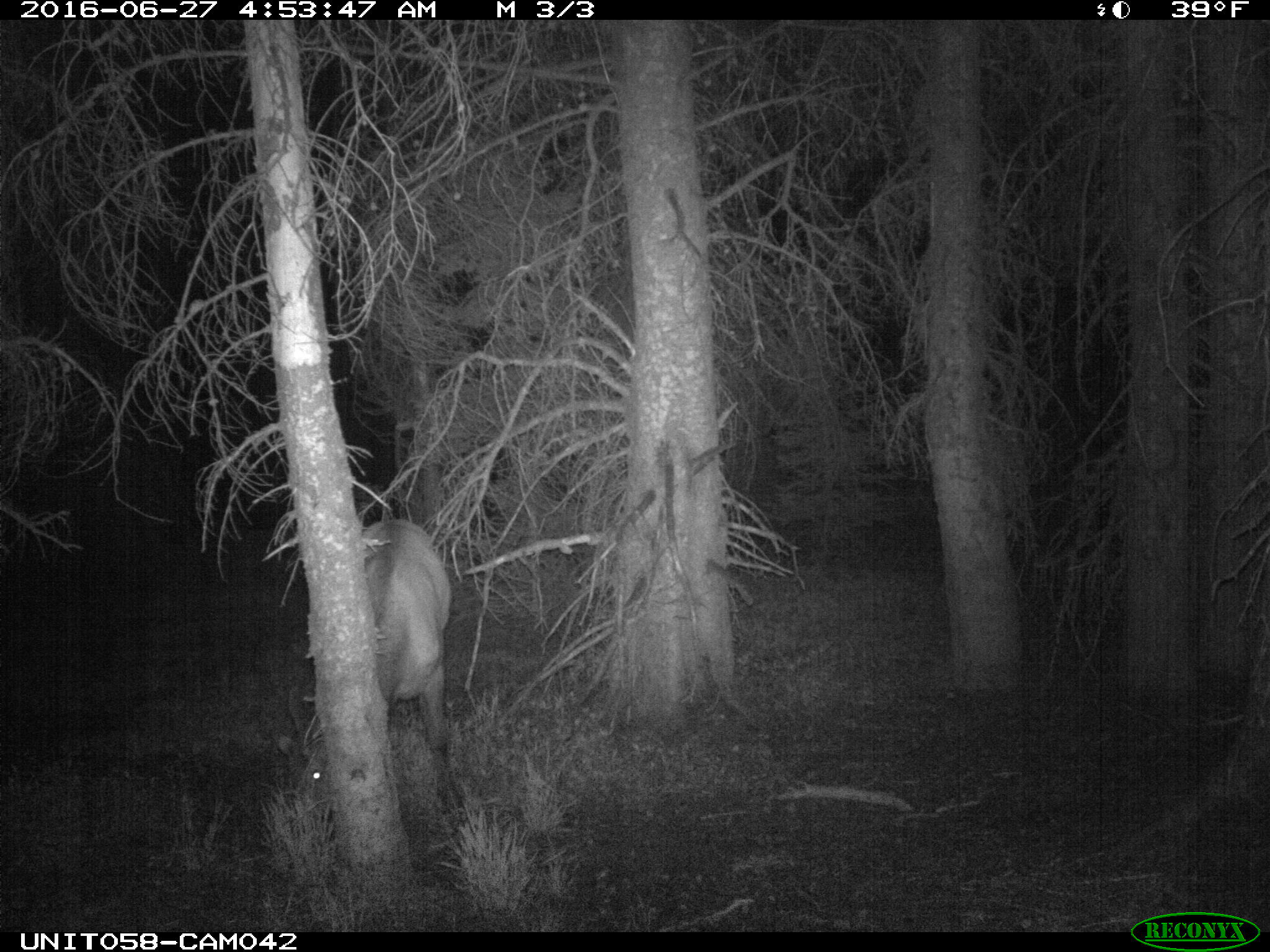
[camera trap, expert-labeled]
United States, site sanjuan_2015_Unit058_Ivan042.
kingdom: Animalia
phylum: Chordata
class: Mammalia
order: Artiodactyla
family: Cervidae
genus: Cervus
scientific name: Cervus elaphus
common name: red deer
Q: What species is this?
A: Cervus elaphus (red deer).